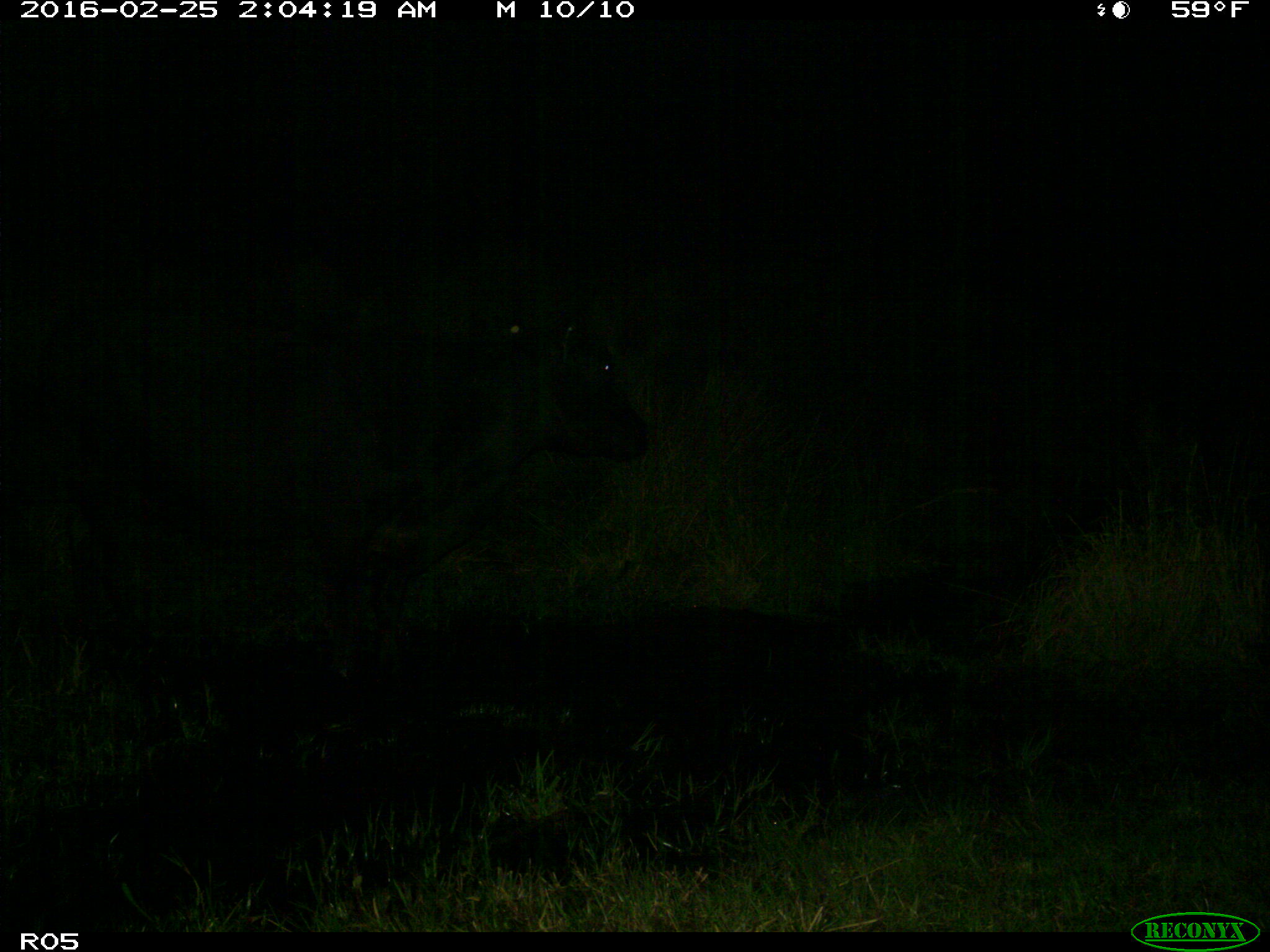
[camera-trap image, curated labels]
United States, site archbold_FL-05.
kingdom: Animalia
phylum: Chordata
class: Mammalia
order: Artiodactyla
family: Bovidae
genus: Bos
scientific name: Bos taurus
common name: domestic cow